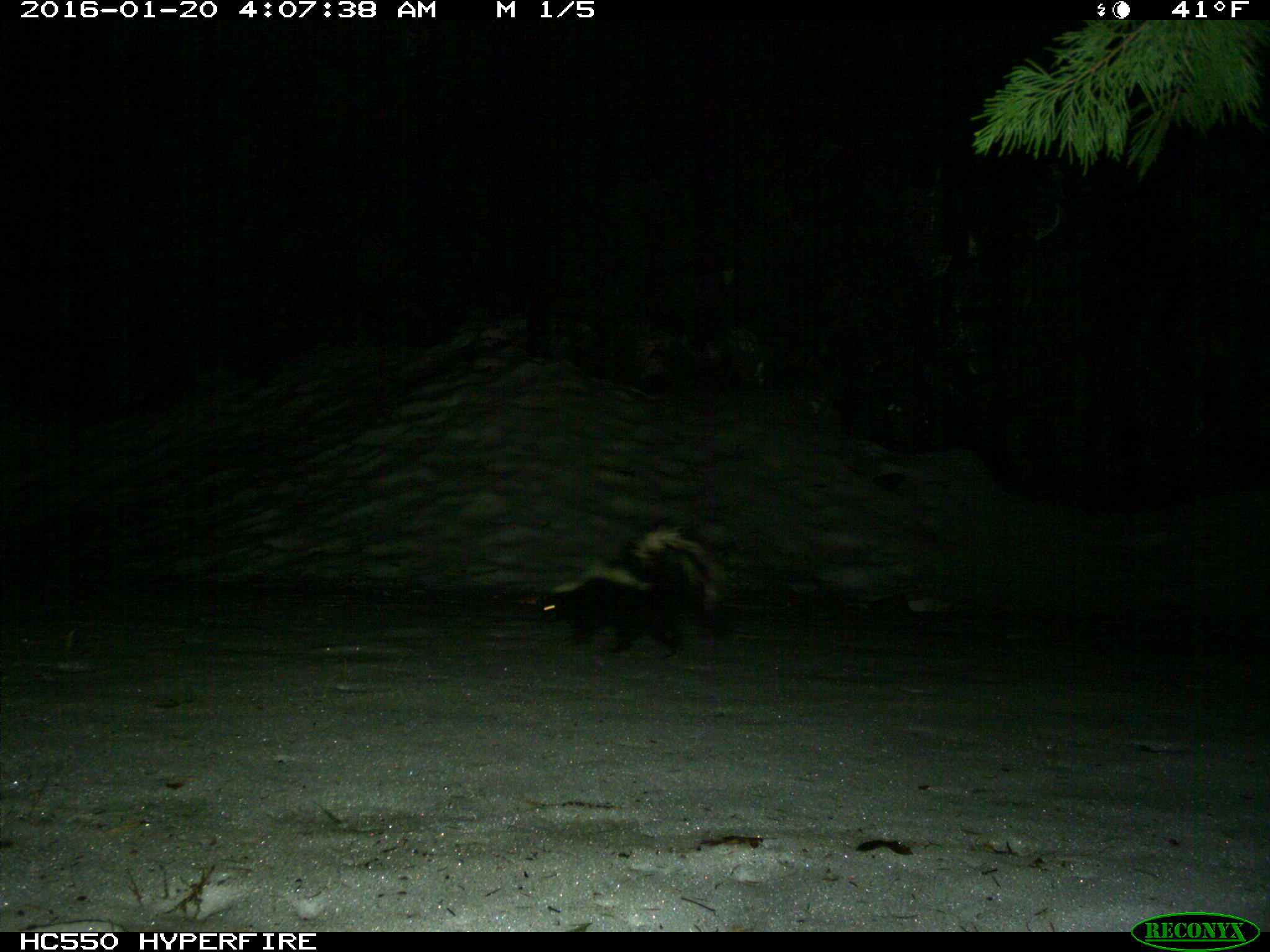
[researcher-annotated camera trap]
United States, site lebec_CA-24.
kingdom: Animalia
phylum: Chordata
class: Mammalia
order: Carnivora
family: Mephitidae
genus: Mephitis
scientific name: Mephitis mephitis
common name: striped skunk